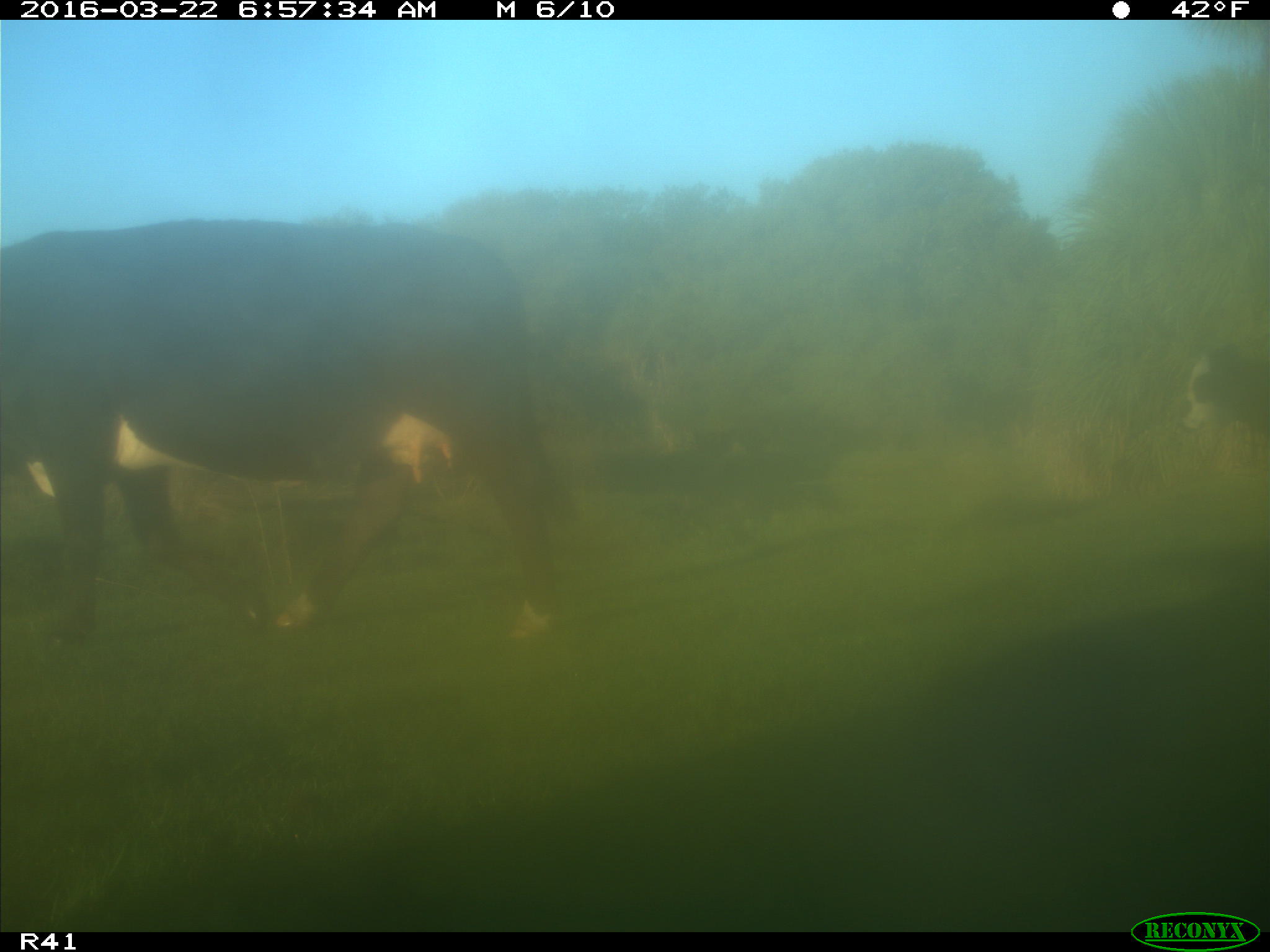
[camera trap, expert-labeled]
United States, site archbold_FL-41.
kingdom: Animalia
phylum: Chordata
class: Mammalia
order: Artiodactyla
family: Bovidae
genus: Bos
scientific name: Bos taurus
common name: domestic cow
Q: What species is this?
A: Bos taurus (domestic cow).